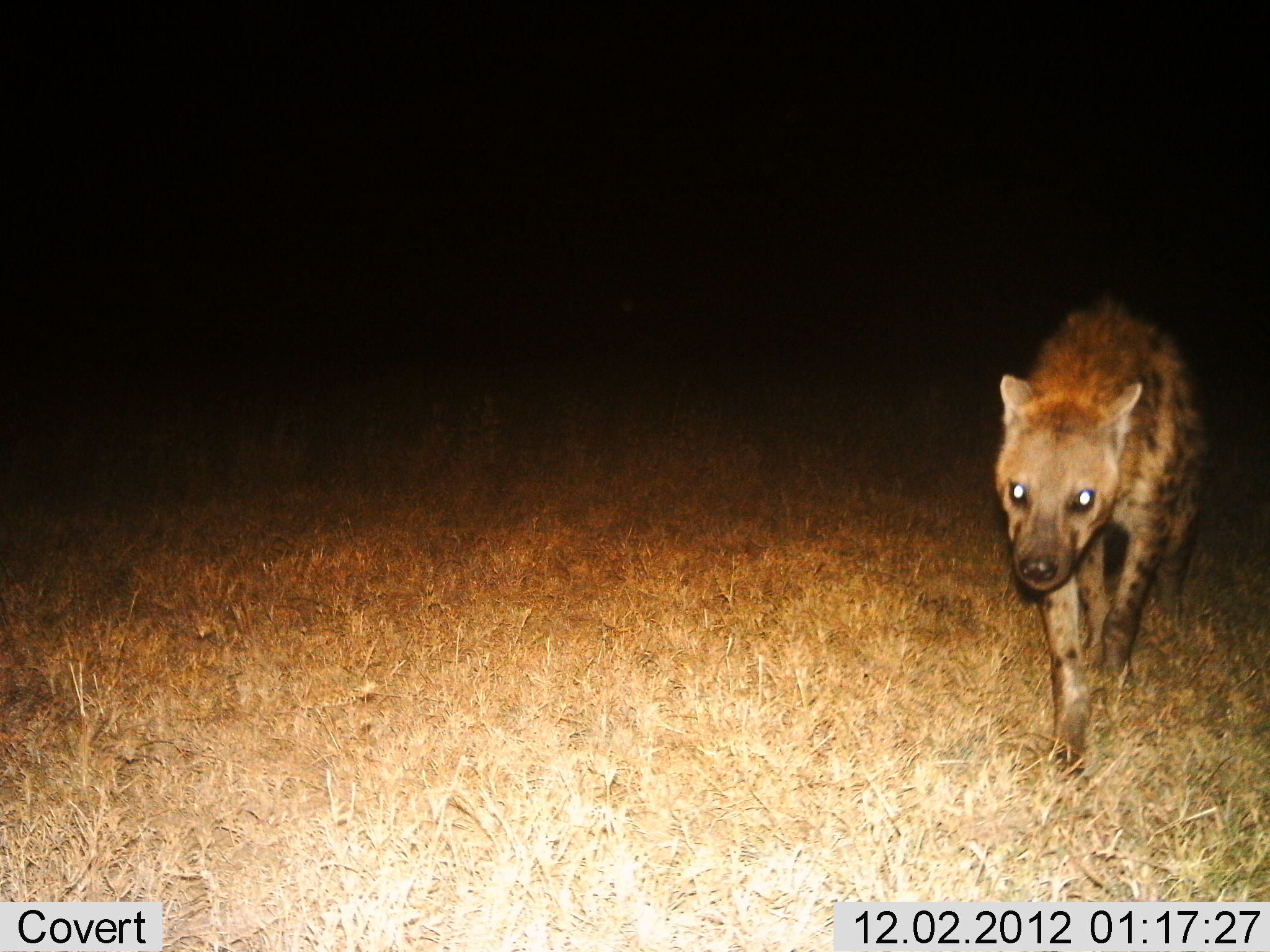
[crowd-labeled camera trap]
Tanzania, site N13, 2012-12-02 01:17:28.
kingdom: Animalia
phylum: Chordata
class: Mammalia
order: Carnivora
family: Hyaenidae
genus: Crocuta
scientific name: Crocuta crocuta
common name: spotted hyena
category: hyenaspotted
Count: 1.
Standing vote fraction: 6%.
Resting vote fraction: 0%.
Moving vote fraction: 94%.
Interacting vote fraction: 0%.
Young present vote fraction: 0%.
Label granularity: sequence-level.